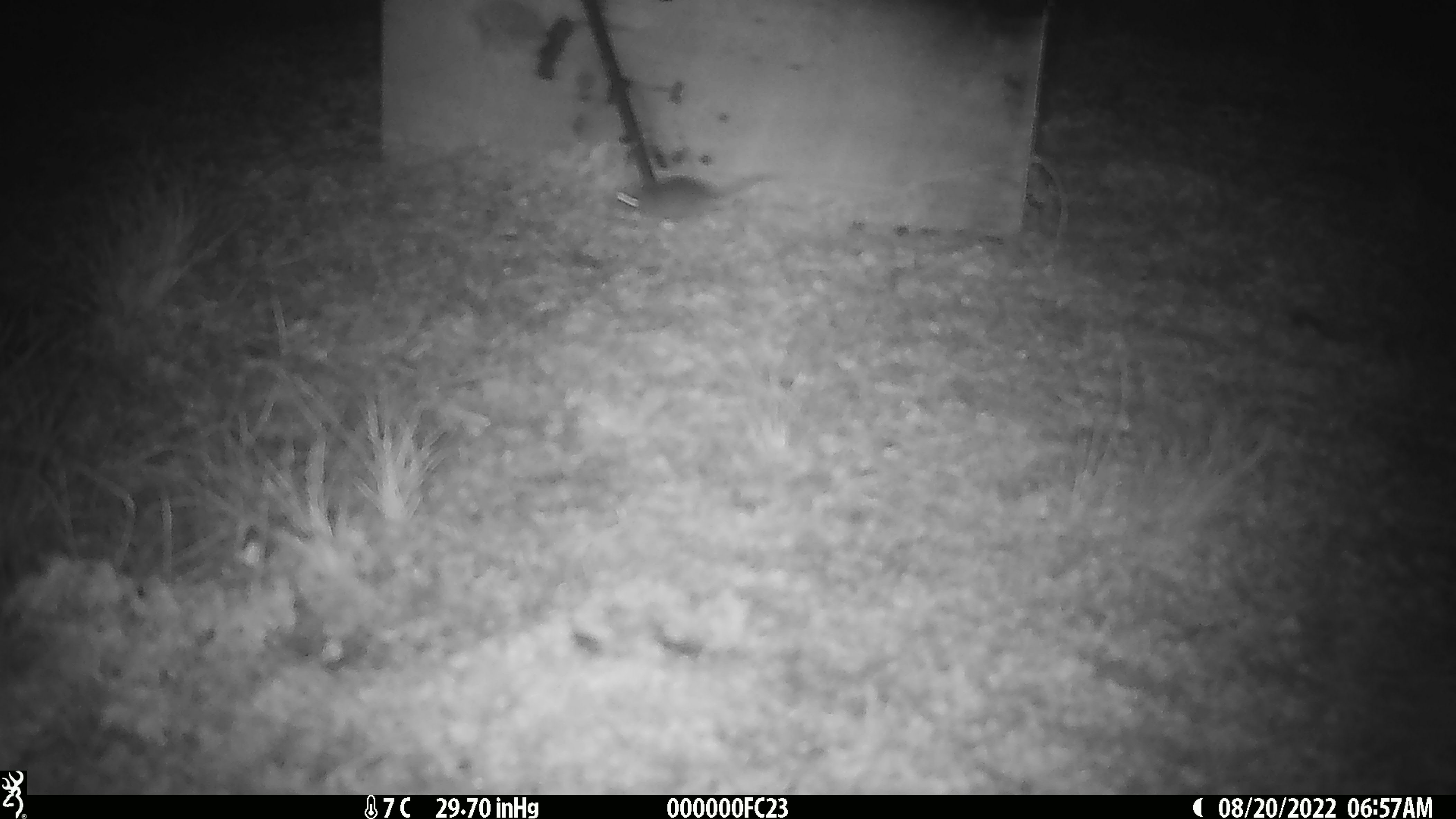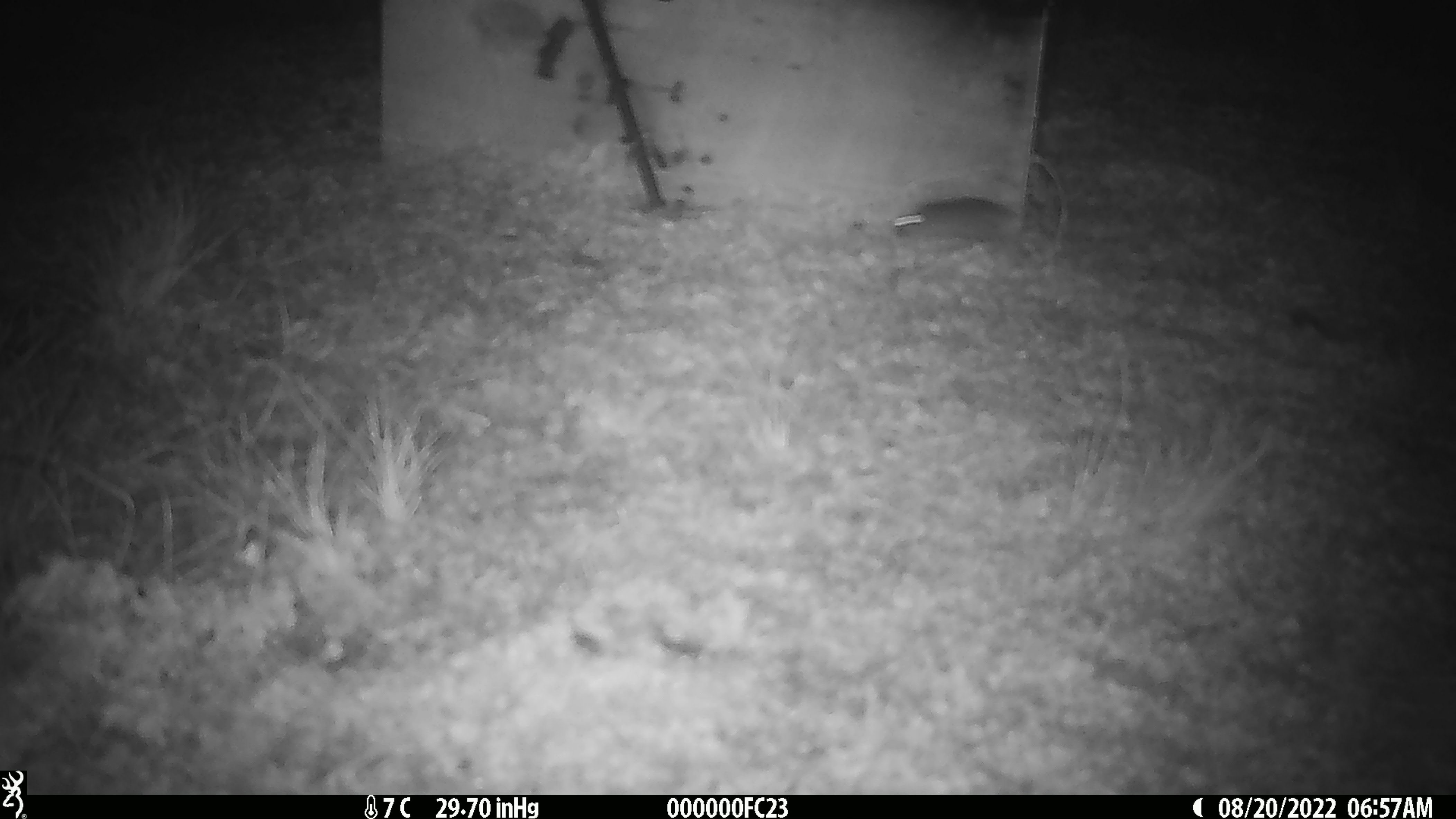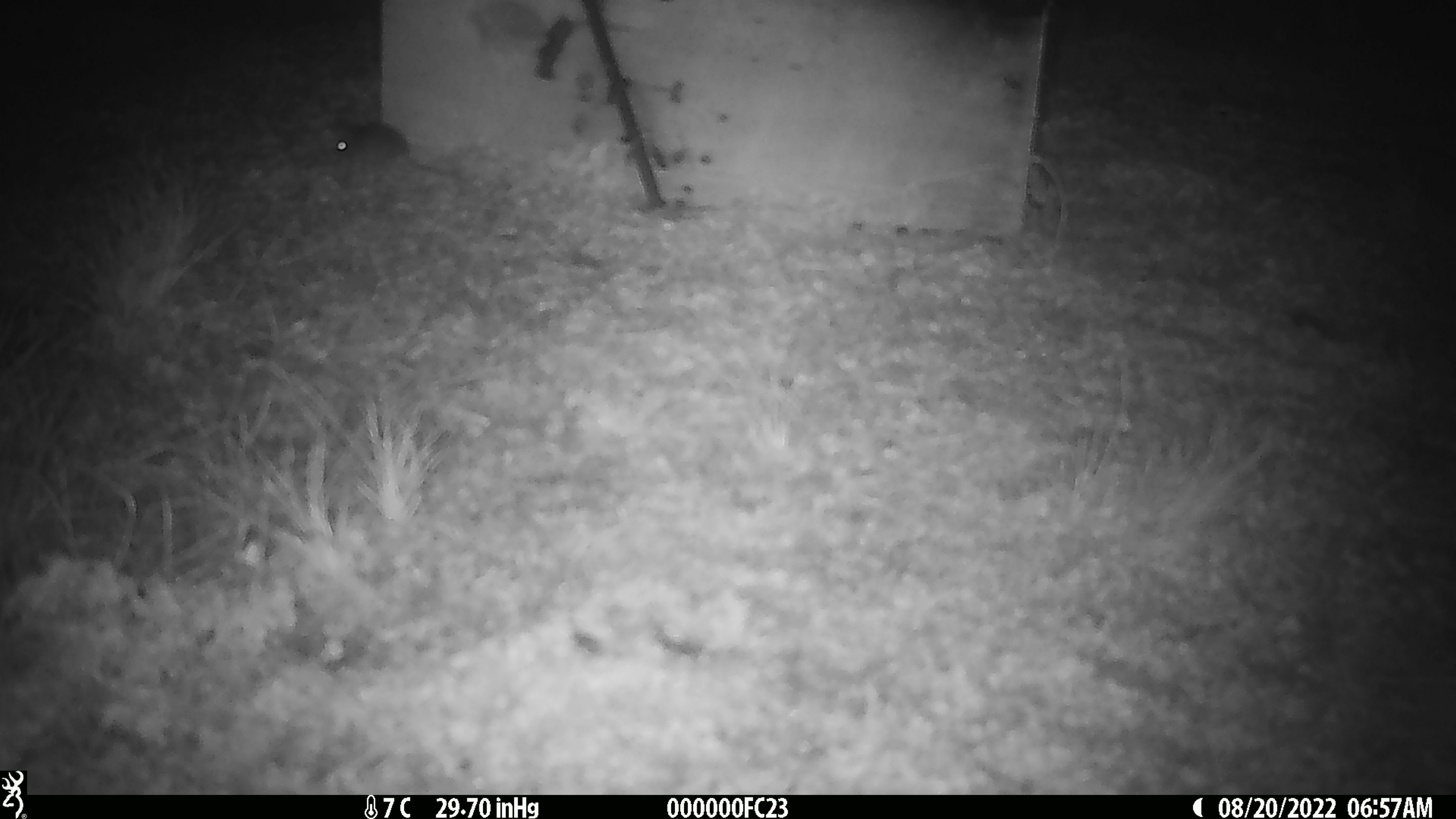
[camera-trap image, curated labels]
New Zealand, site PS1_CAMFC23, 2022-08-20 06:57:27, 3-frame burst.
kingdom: Animalia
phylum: Chordata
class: Mammalia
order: Rodentia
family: Muridae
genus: Mus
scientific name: Mus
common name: mouse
Mouse (Mus).